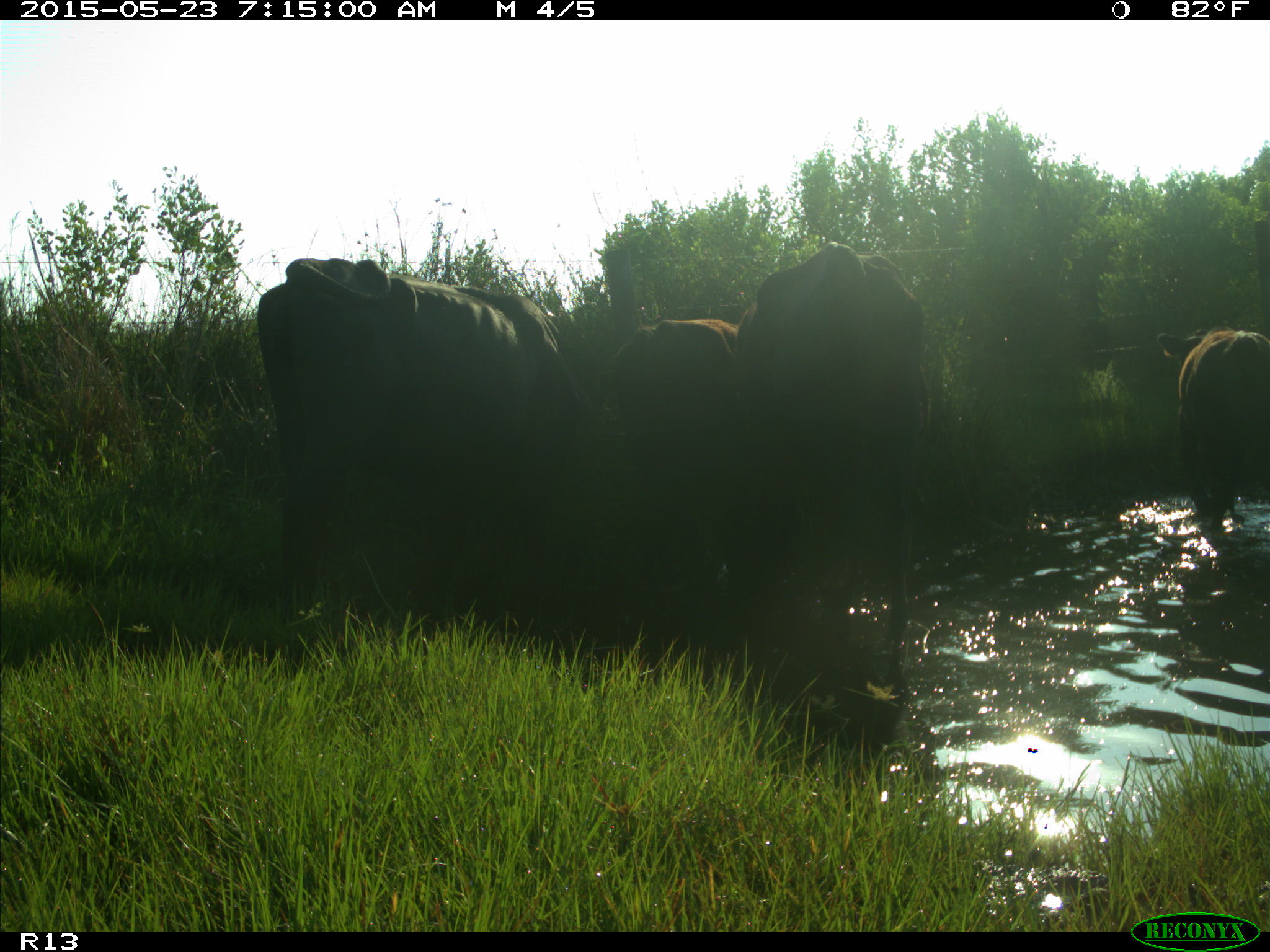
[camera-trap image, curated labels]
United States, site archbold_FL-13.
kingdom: Animalia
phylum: Chordata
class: Mammalia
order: Artiodactyla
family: Bovidae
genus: Bos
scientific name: Bos taurus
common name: domestic cow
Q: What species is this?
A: Bos taurus (domestic cow).